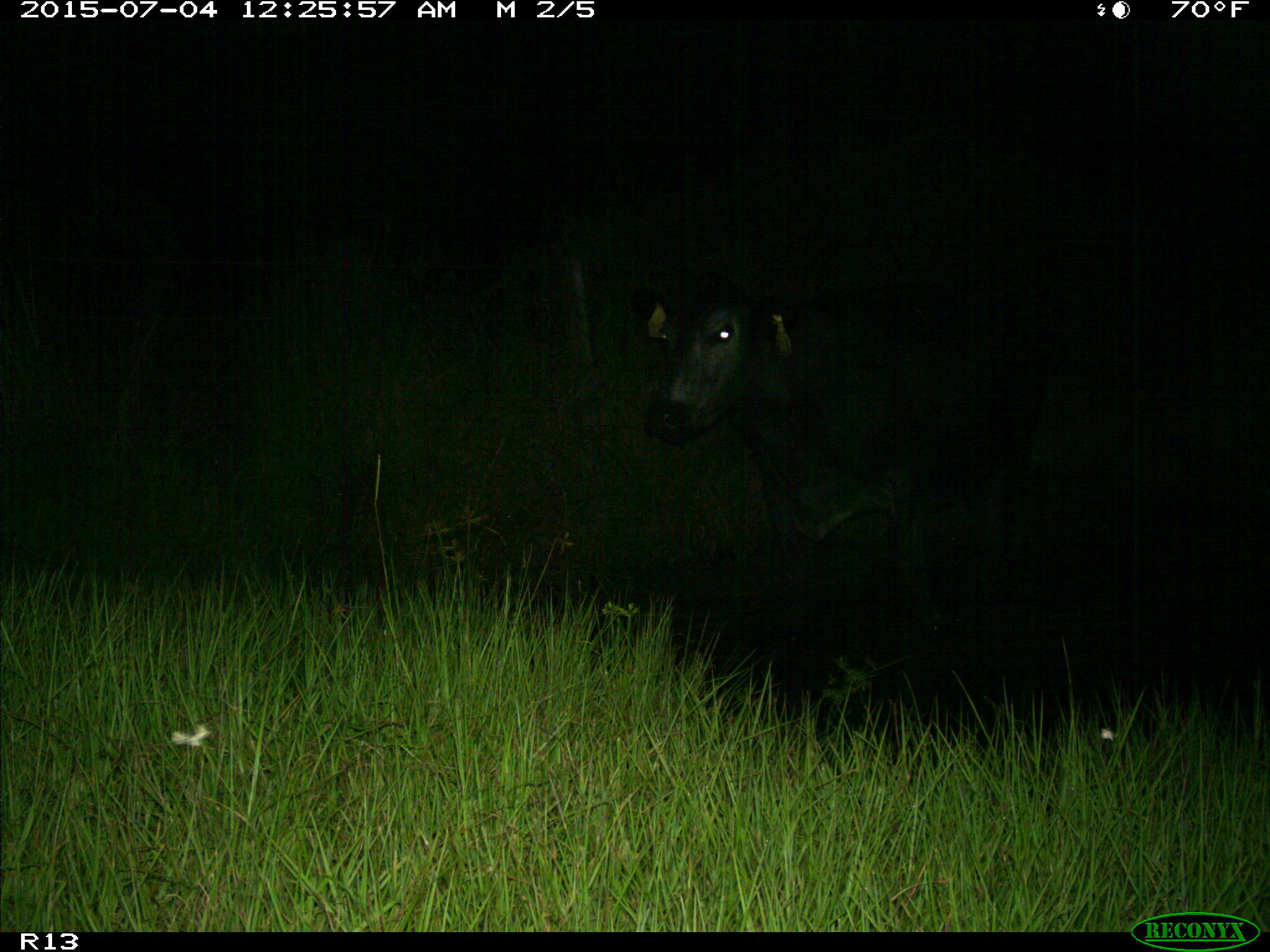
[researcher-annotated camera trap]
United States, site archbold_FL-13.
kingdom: Animalia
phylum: Chordata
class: Mammalia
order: Artiodactyla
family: Bovidae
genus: Bos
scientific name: Bos taurus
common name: domestic cow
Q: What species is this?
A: Bos taurus (domestic cow).